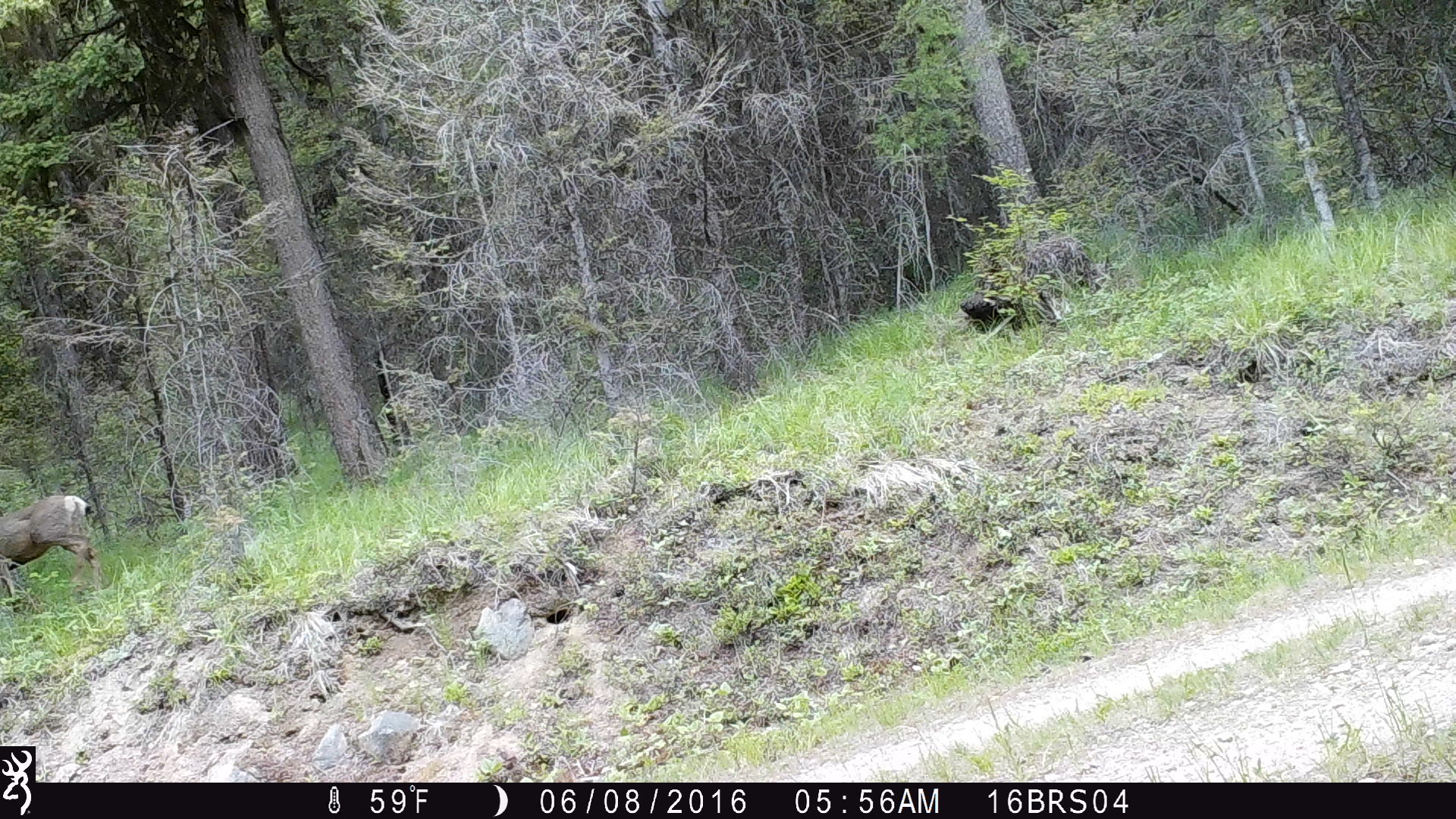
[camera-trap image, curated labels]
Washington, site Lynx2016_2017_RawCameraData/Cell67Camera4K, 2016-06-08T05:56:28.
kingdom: Animalia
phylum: Chordata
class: Mammalia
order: Artiodactyla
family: Cervidae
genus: Odocoileus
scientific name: Odocoileus hemionus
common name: mule deer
Odocoileus hemionus (mule deer). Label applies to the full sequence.